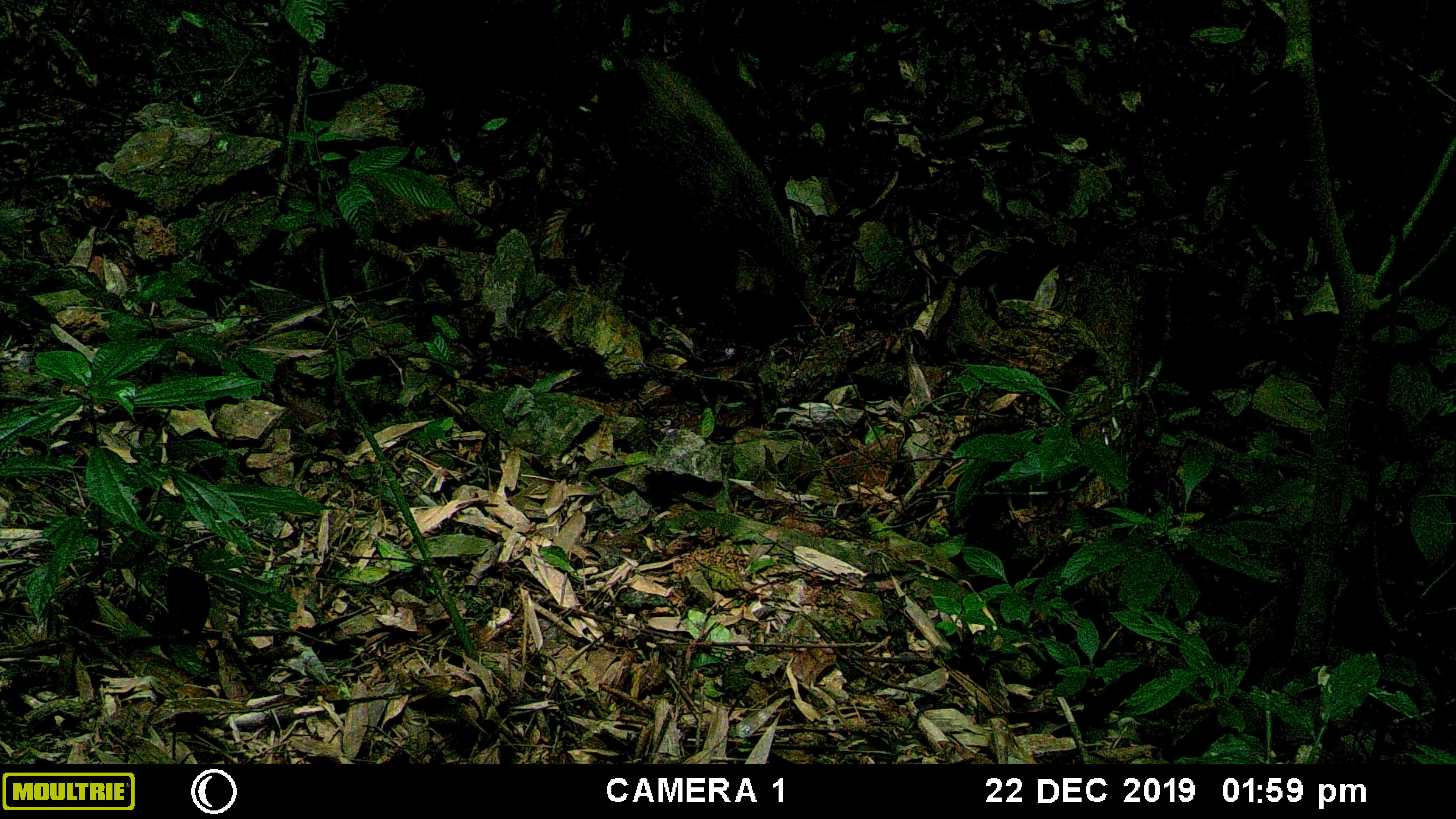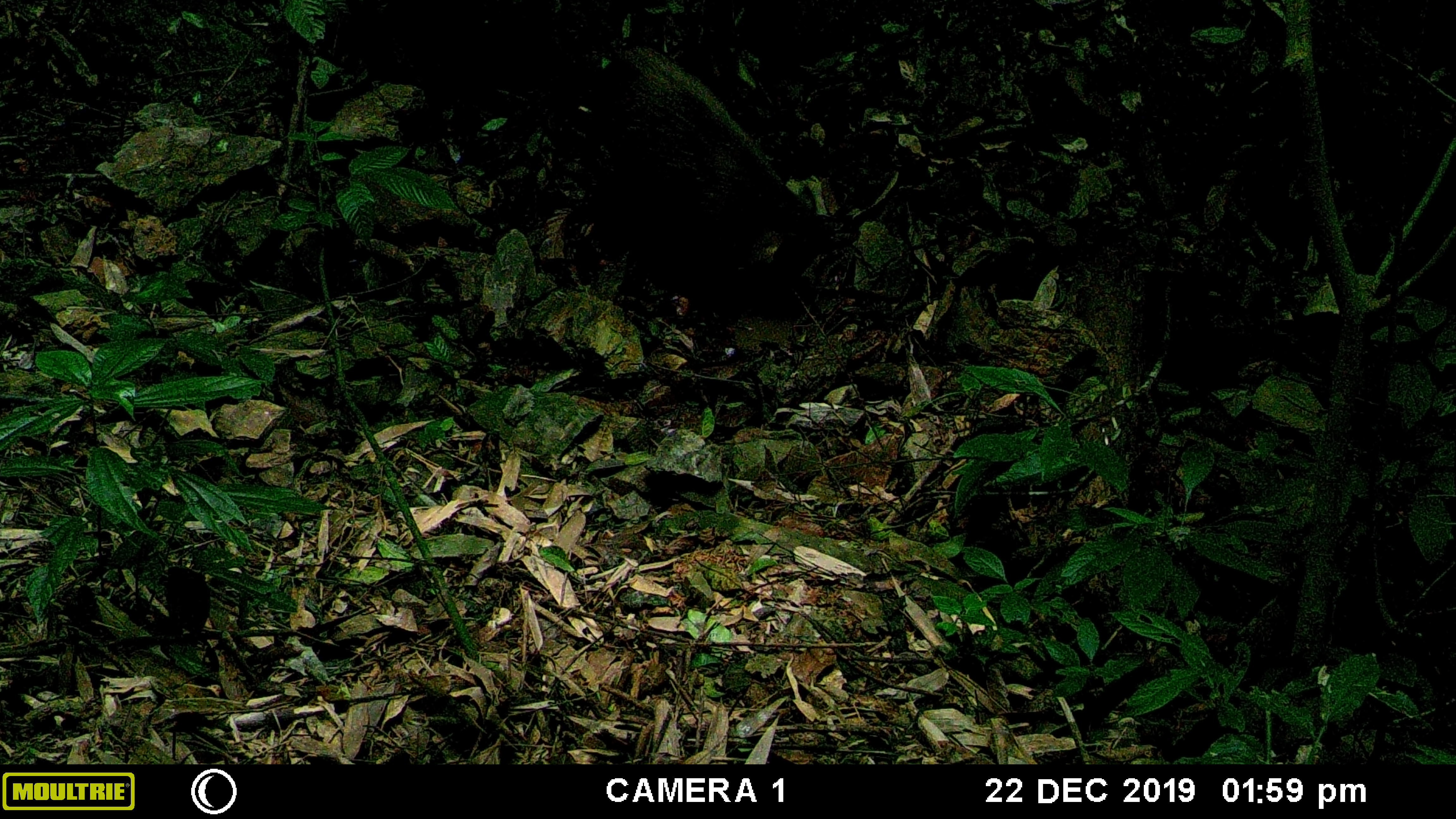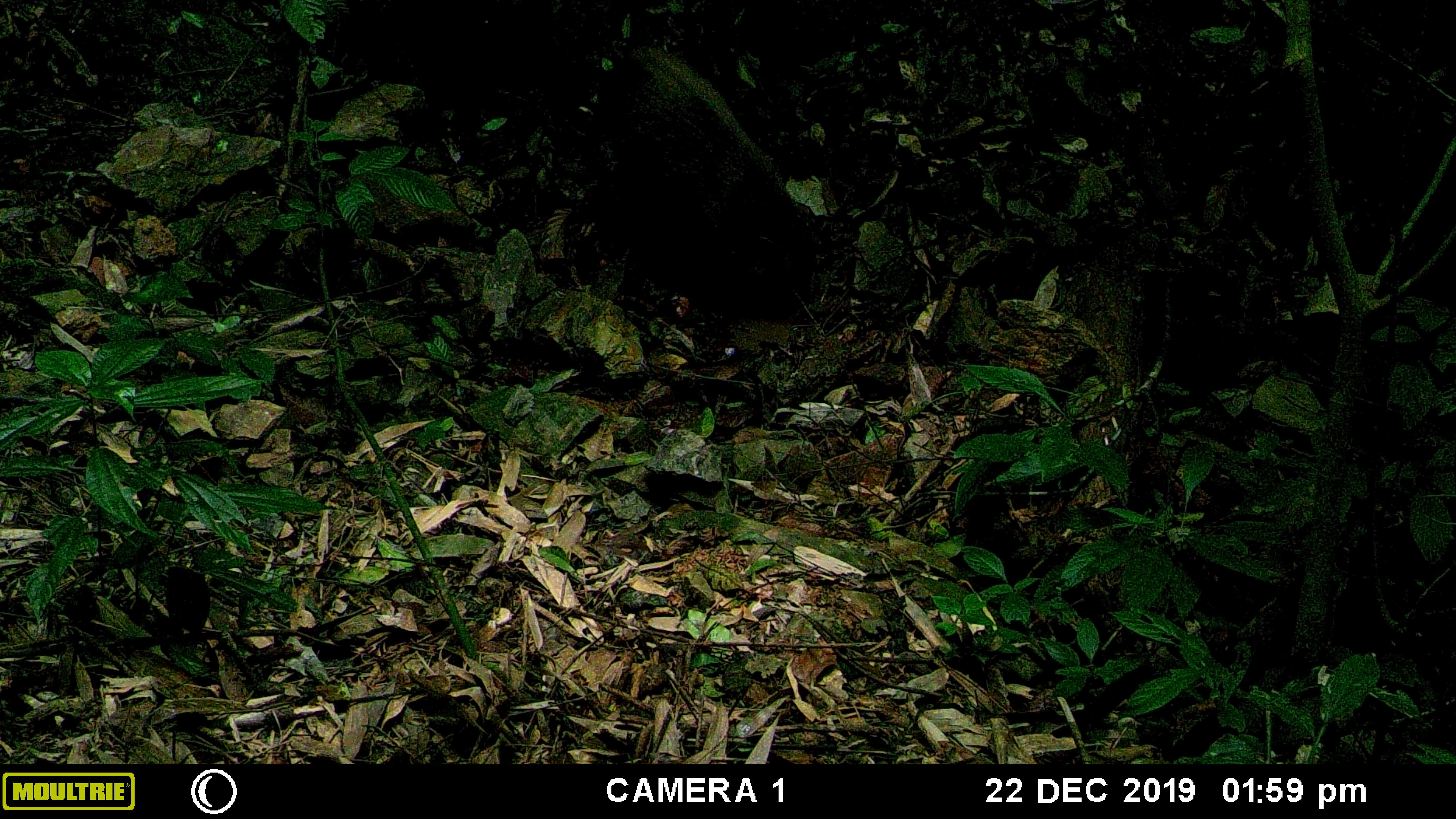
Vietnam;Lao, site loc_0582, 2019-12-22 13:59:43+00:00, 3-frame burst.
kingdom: Animalia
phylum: Chordata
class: Mammalia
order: Artiodactyla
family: Suidae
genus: Sus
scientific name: Sus scrofa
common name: eurasian wild pig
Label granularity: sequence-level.